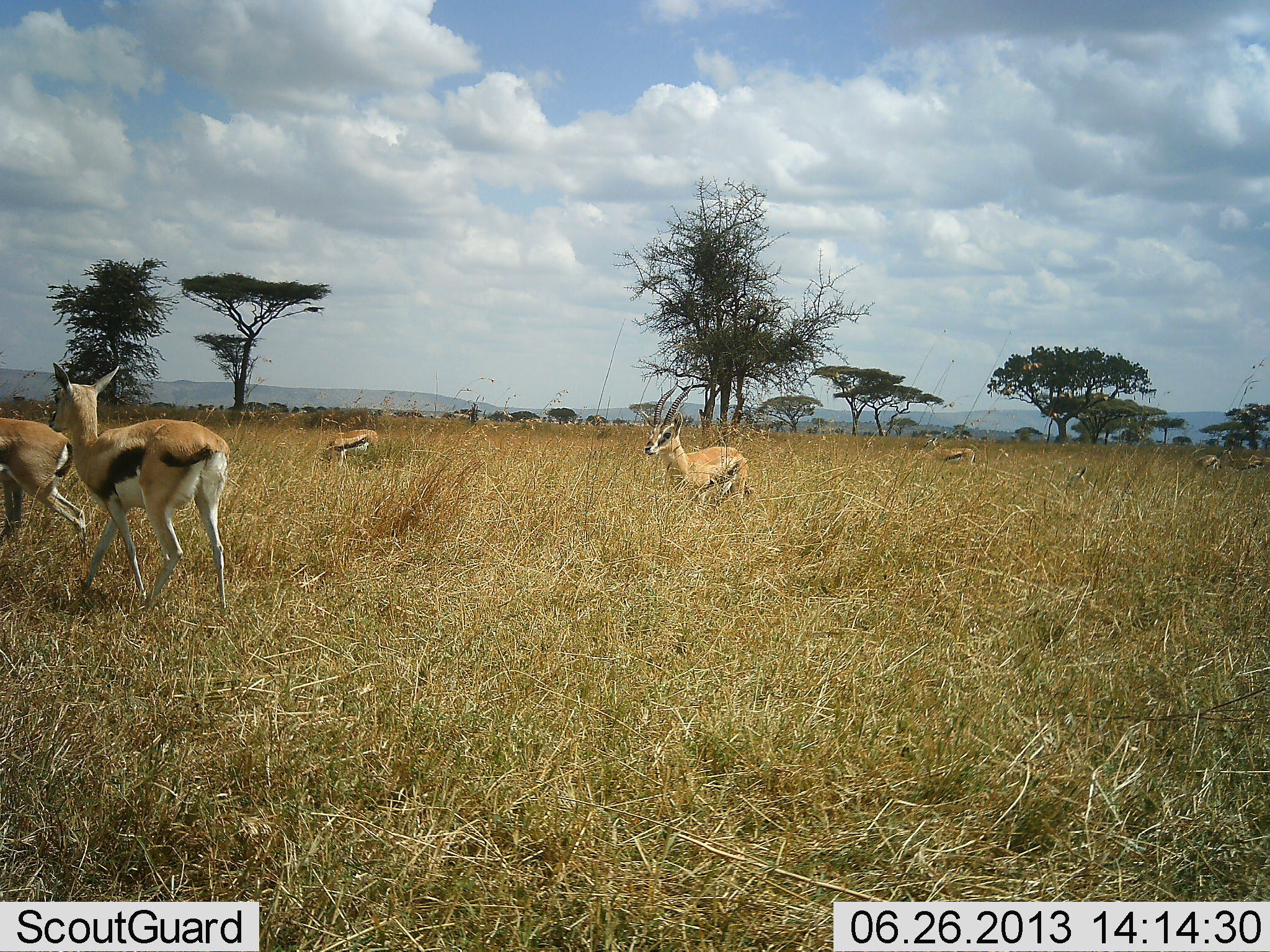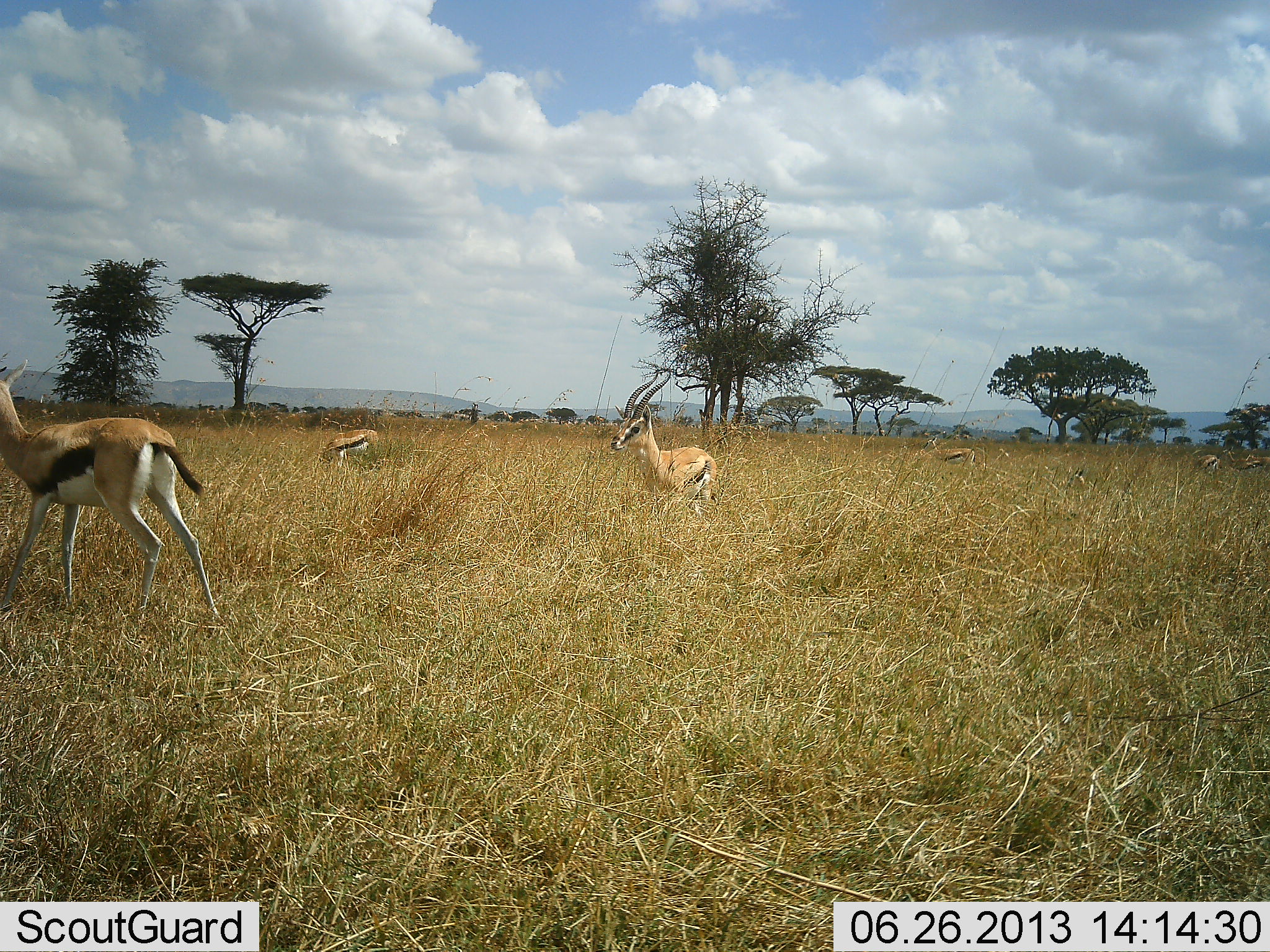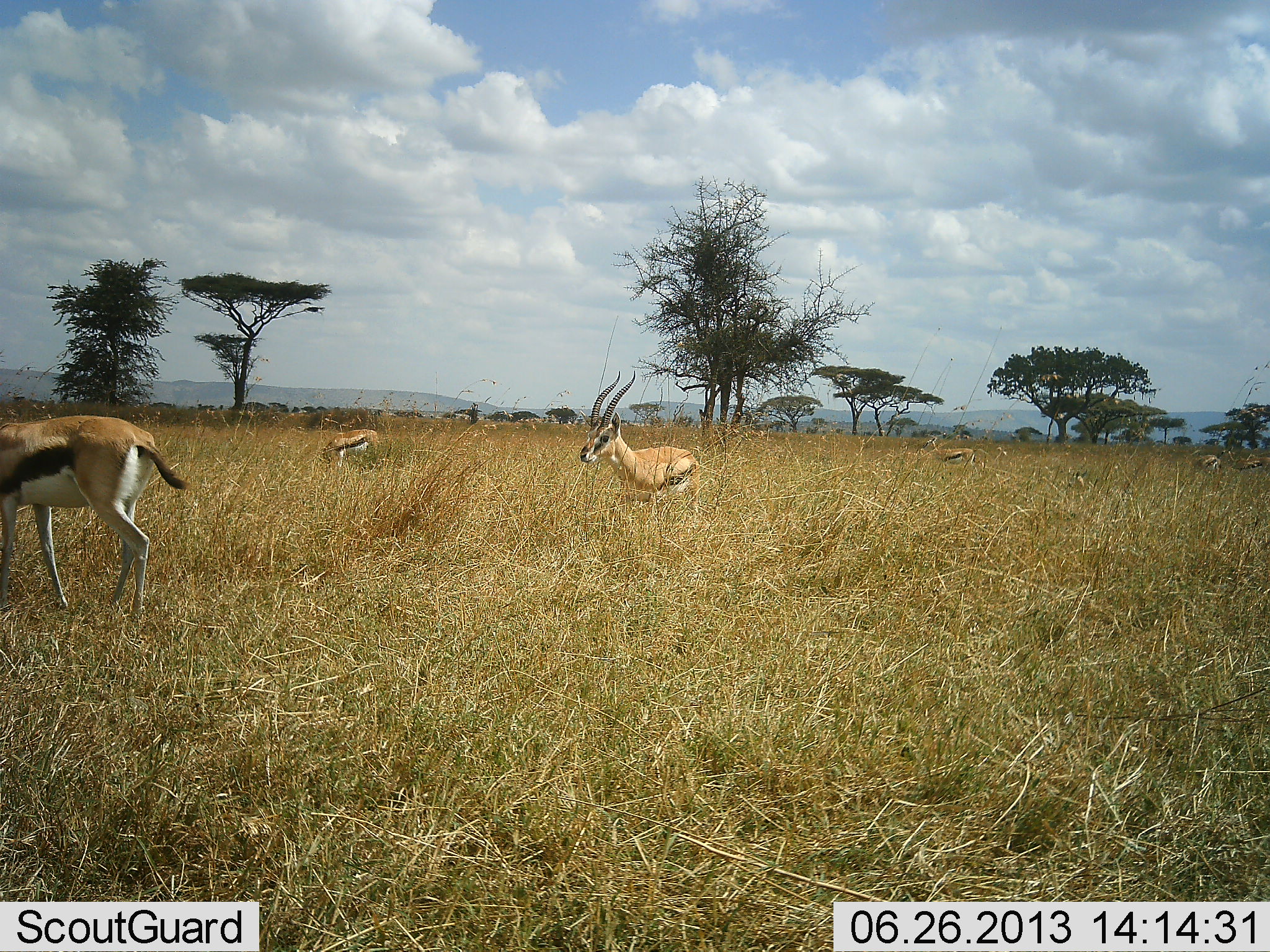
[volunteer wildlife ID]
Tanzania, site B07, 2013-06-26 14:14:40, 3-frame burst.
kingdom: Animalia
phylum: Chordata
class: Mammalia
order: Artiodactyla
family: Bovidae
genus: Eudorcas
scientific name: Eudorcas thomsonii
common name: thomson's gazelle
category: gazellethomsons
Gazellethomsons (thomson's gazelle) (Eudorcas thomsonii), count 6. Behavior (volunteer vote fractions): standing 47%, resting 9%, moving 68%, interacting 3%. Young present (vote fraction): 3%. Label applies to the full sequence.